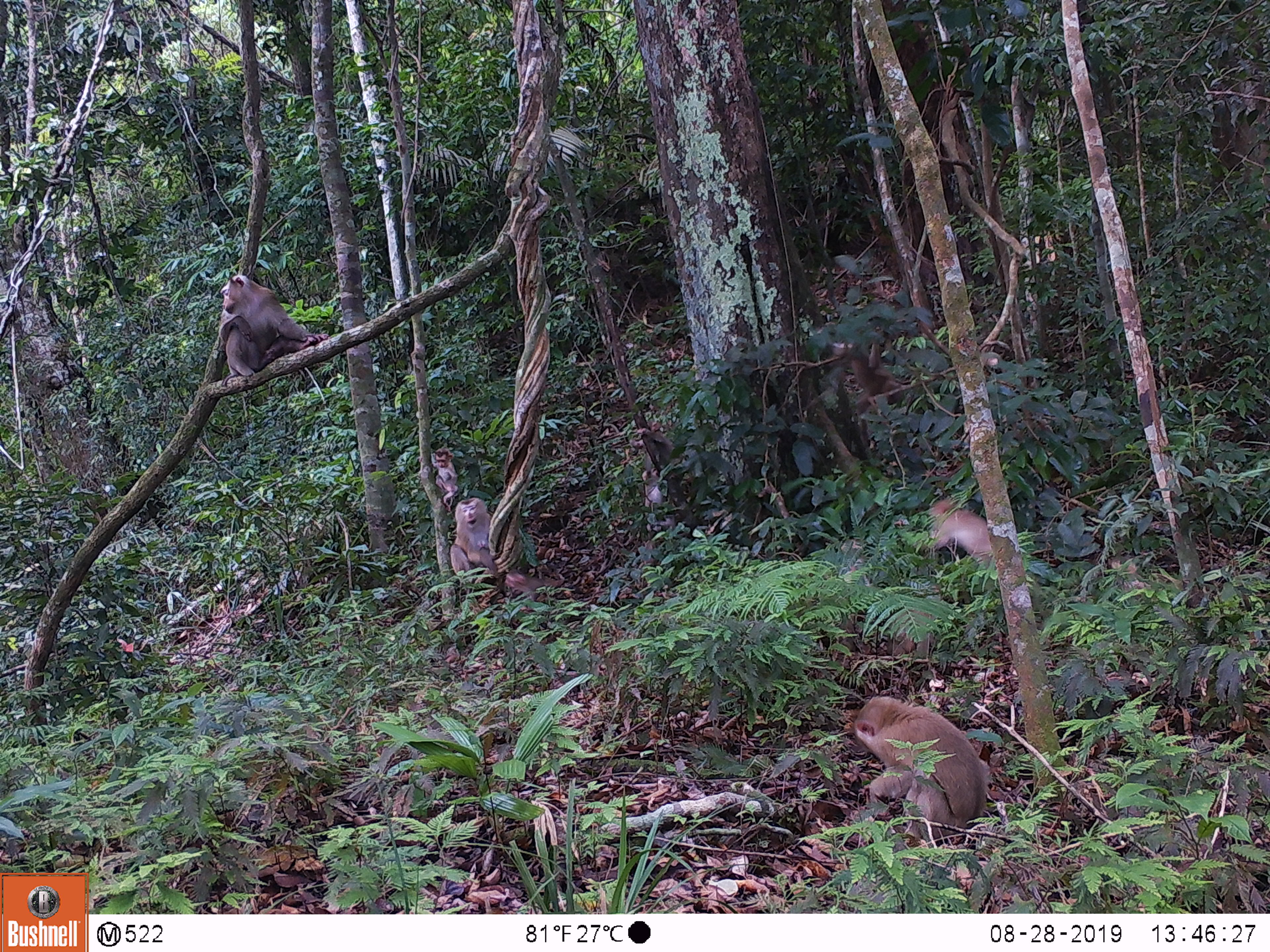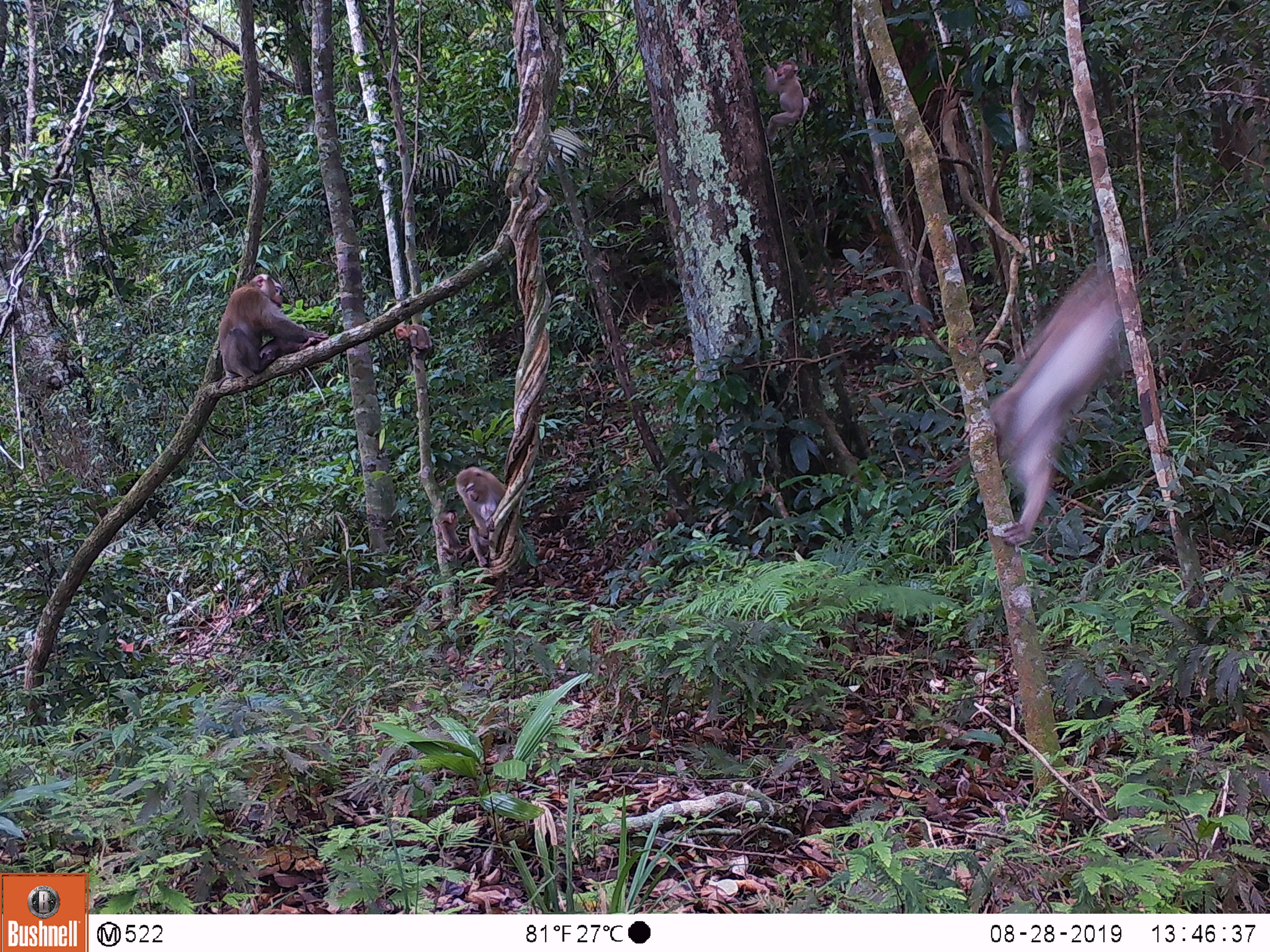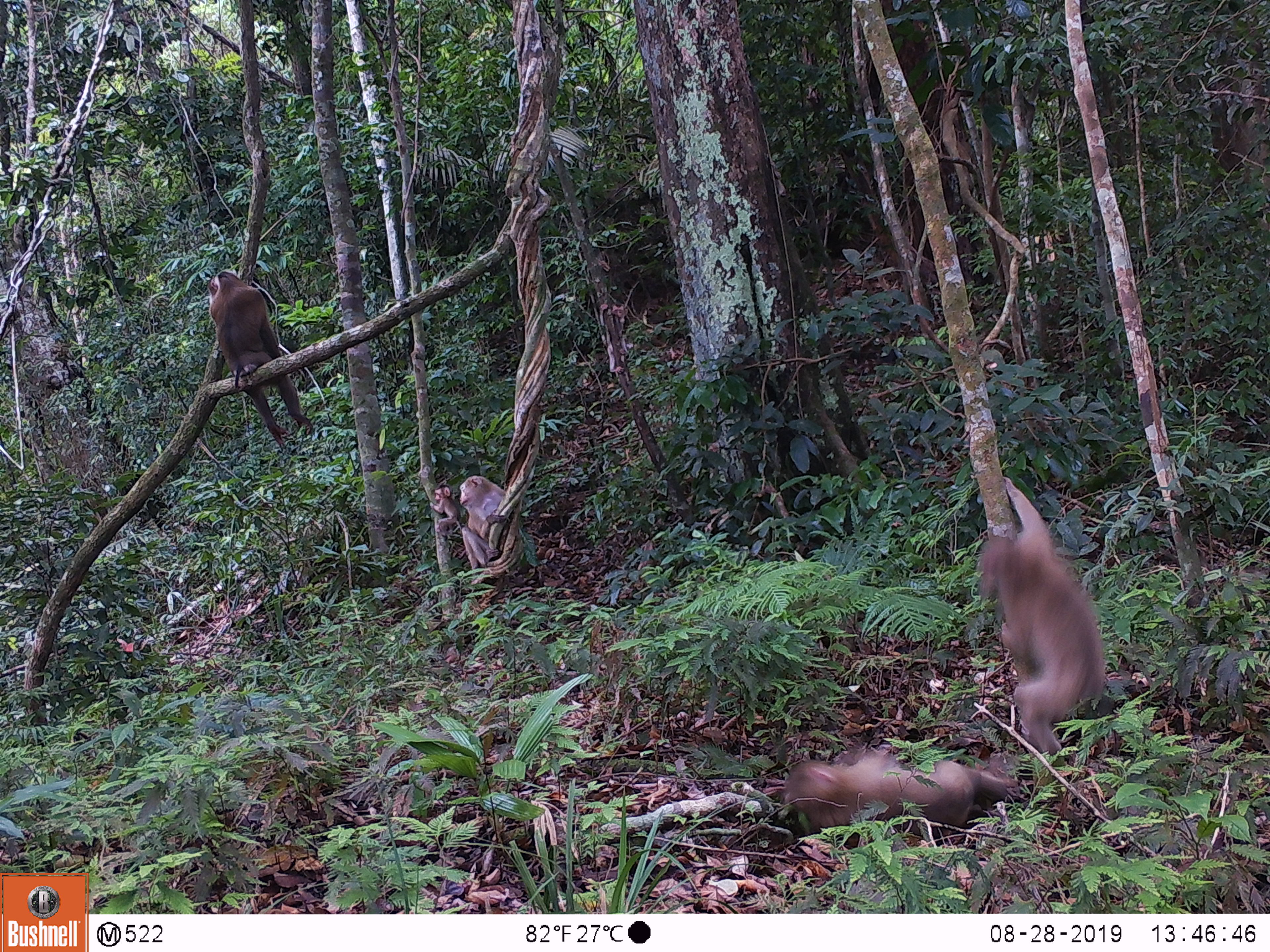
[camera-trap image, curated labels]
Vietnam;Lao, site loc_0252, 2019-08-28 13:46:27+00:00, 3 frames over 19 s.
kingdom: Animalia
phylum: Chordata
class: Mammalia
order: Primates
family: Cercopithecidae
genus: Macaca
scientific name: Macaca nemestrina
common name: pig-tailed macaque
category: pig tailed macaque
Pig tailed macaque (pig-tailed macaque) (Macaca nemestrina). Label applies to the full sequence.